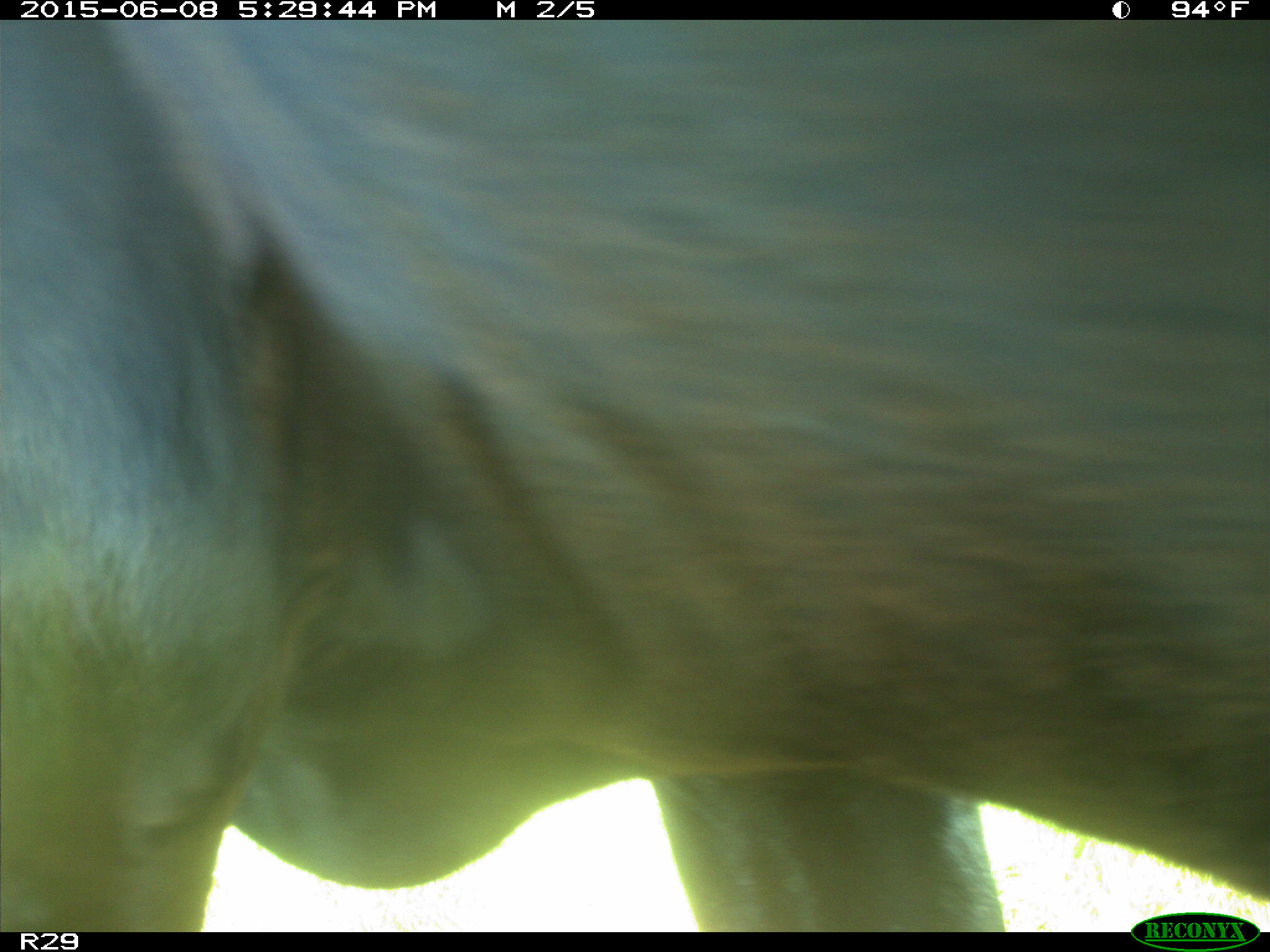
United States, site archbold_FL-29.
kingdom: Animalia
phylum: Chordata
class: Mammalia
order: Artiodactyla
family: Bovidae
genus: Bos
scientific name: Bos taurus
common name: domestic cow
Bos taurus (domestic cow).